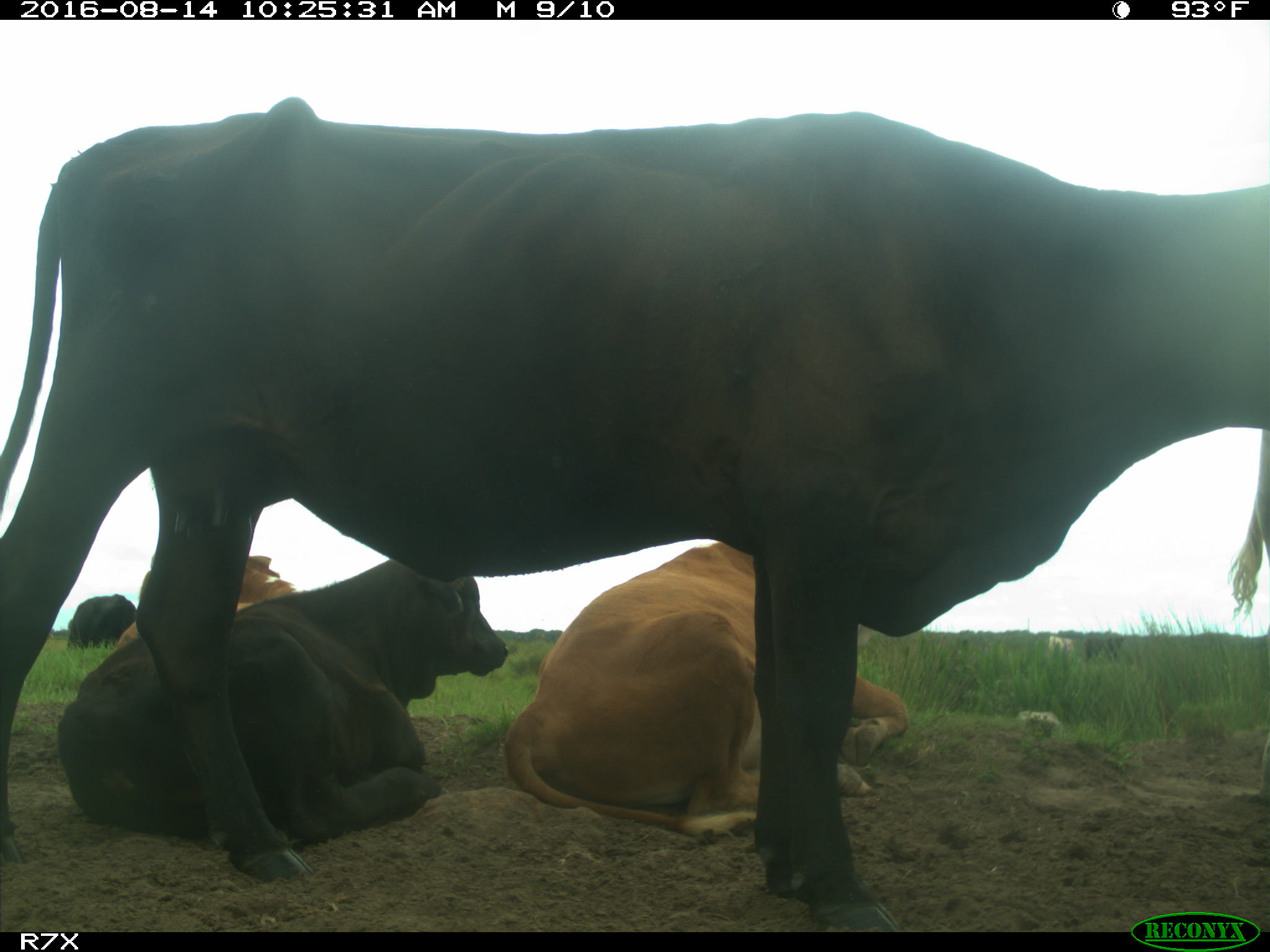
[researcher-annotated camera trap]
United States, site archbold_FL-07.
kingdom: Animalia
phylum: Chordata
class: Mammalia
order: Artiodactyla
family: Bovidae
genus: Bos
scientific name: Bos taurus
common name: domestic cow